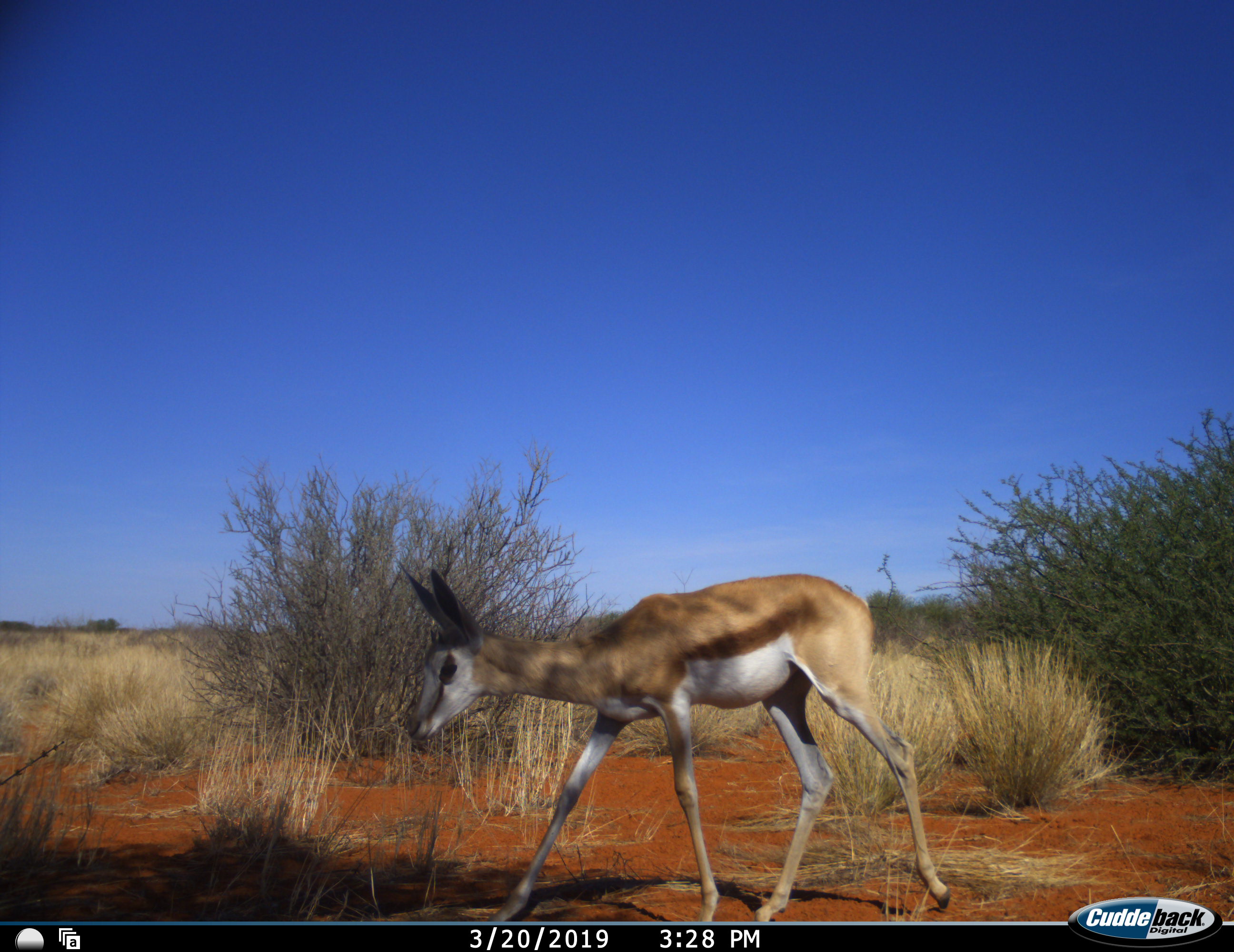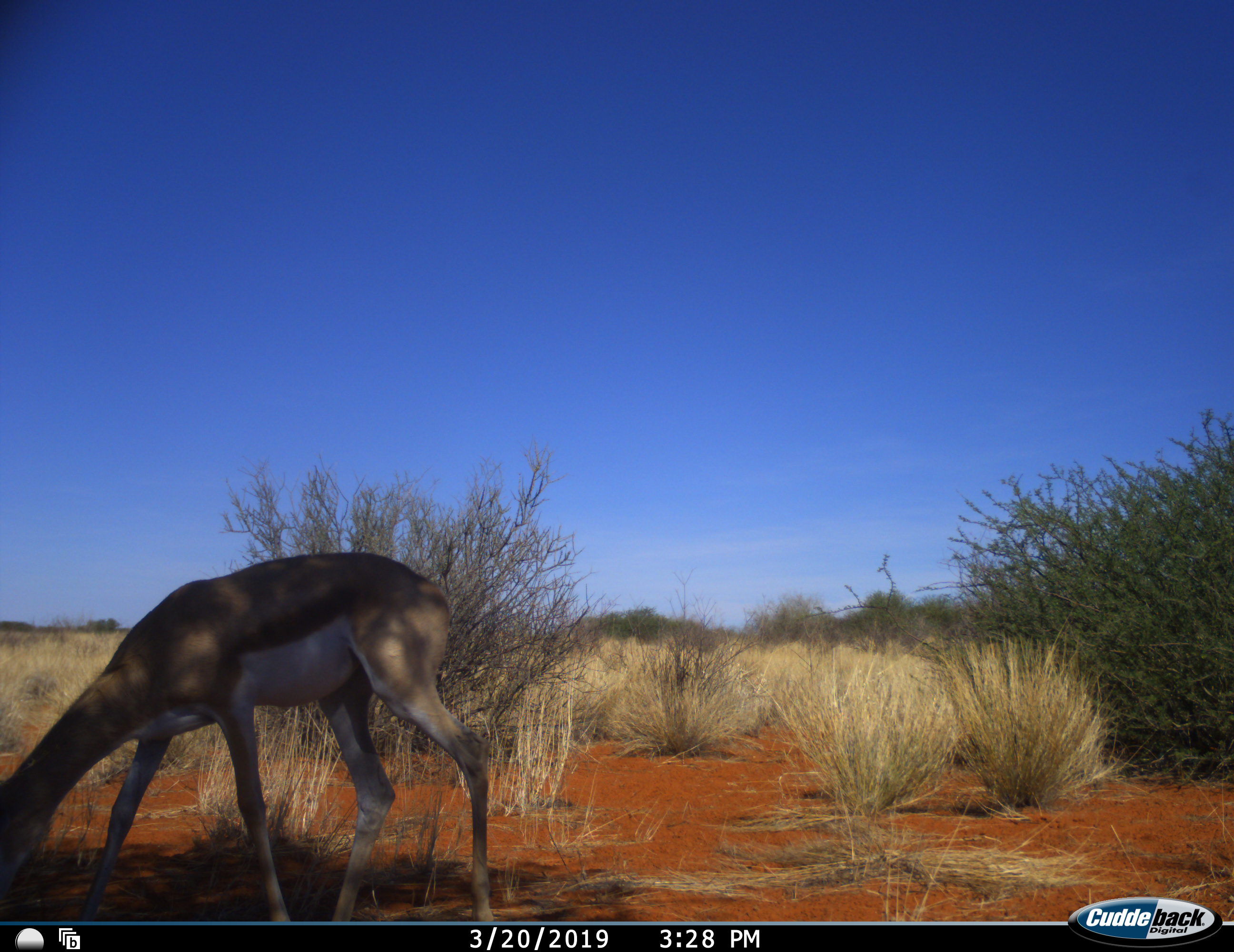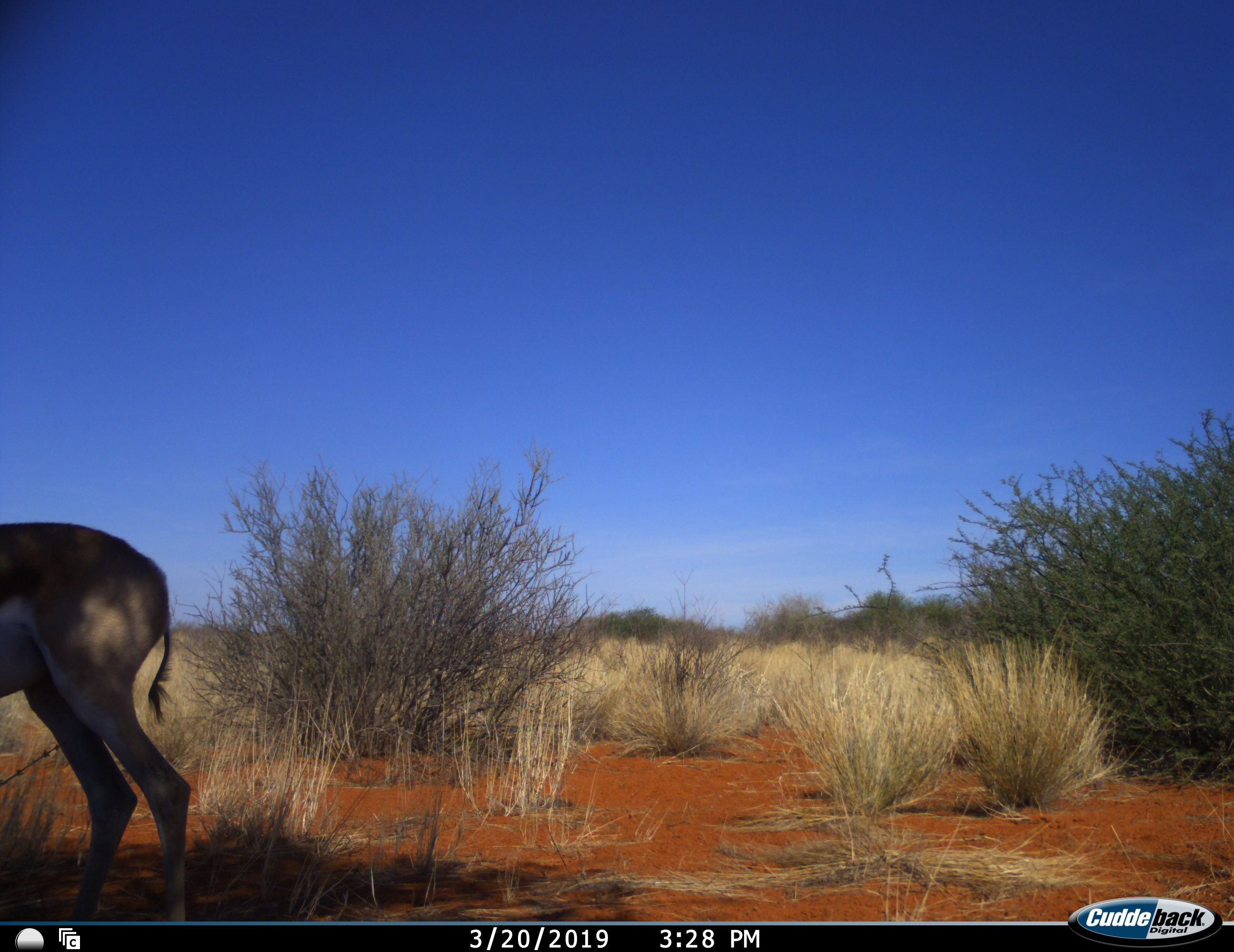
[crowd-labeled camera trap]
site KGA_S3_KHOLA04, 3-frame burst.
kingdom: Animalia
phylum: Chordata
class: Mammalia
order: Artiodactyla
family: Bovidae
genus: Antidorcas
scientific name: Antidorcas marsupialis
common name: springbok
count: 1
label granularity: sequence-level